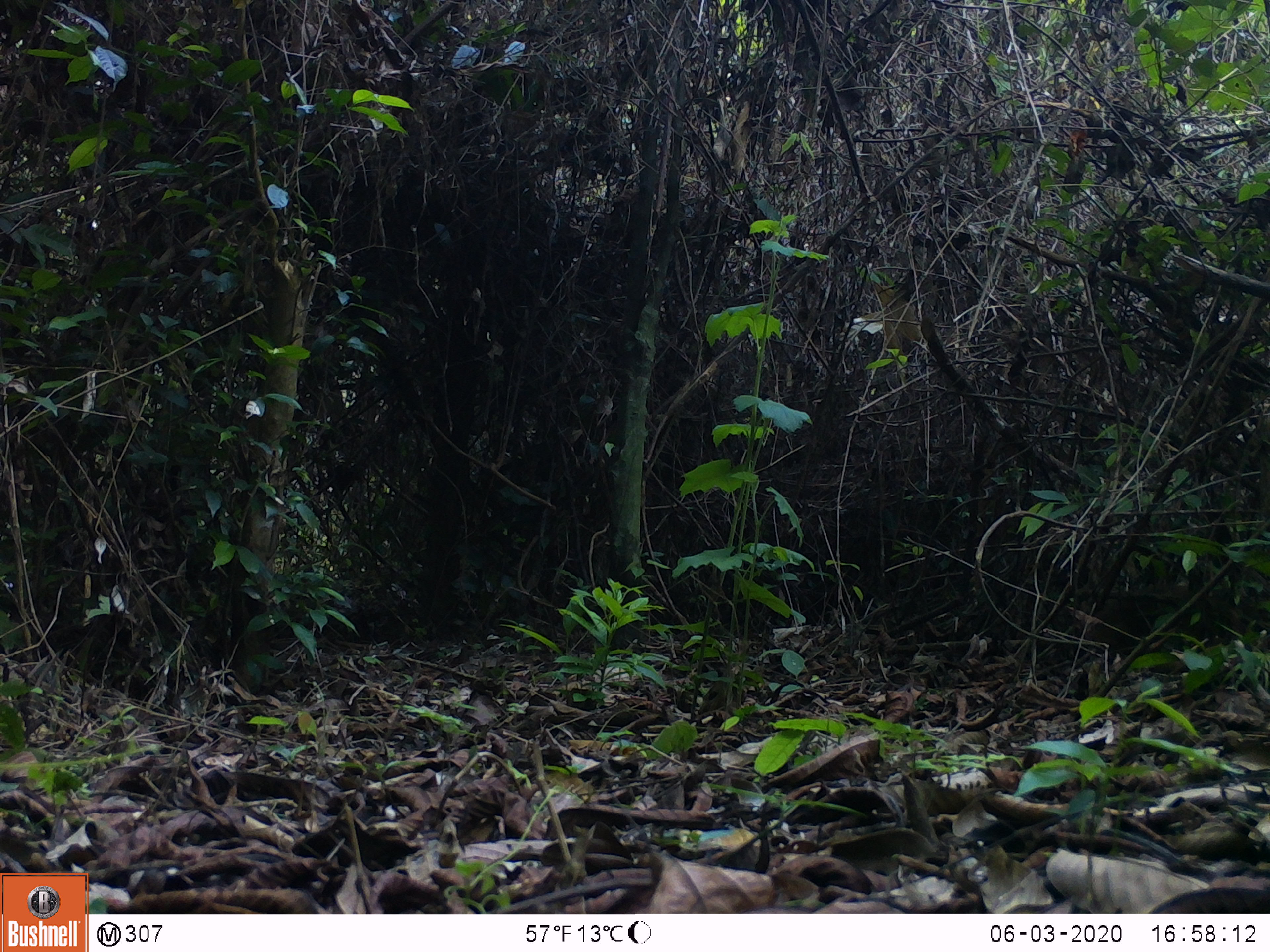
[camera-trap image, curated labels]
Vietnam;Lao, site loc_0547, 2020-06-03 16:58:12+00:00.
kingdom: Animalia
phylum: Chordata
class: Mammalia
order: Artiodactyla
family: Tragulidae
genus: Moschiola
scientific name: Moschiola meminna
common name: chevrotain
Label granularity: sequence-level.